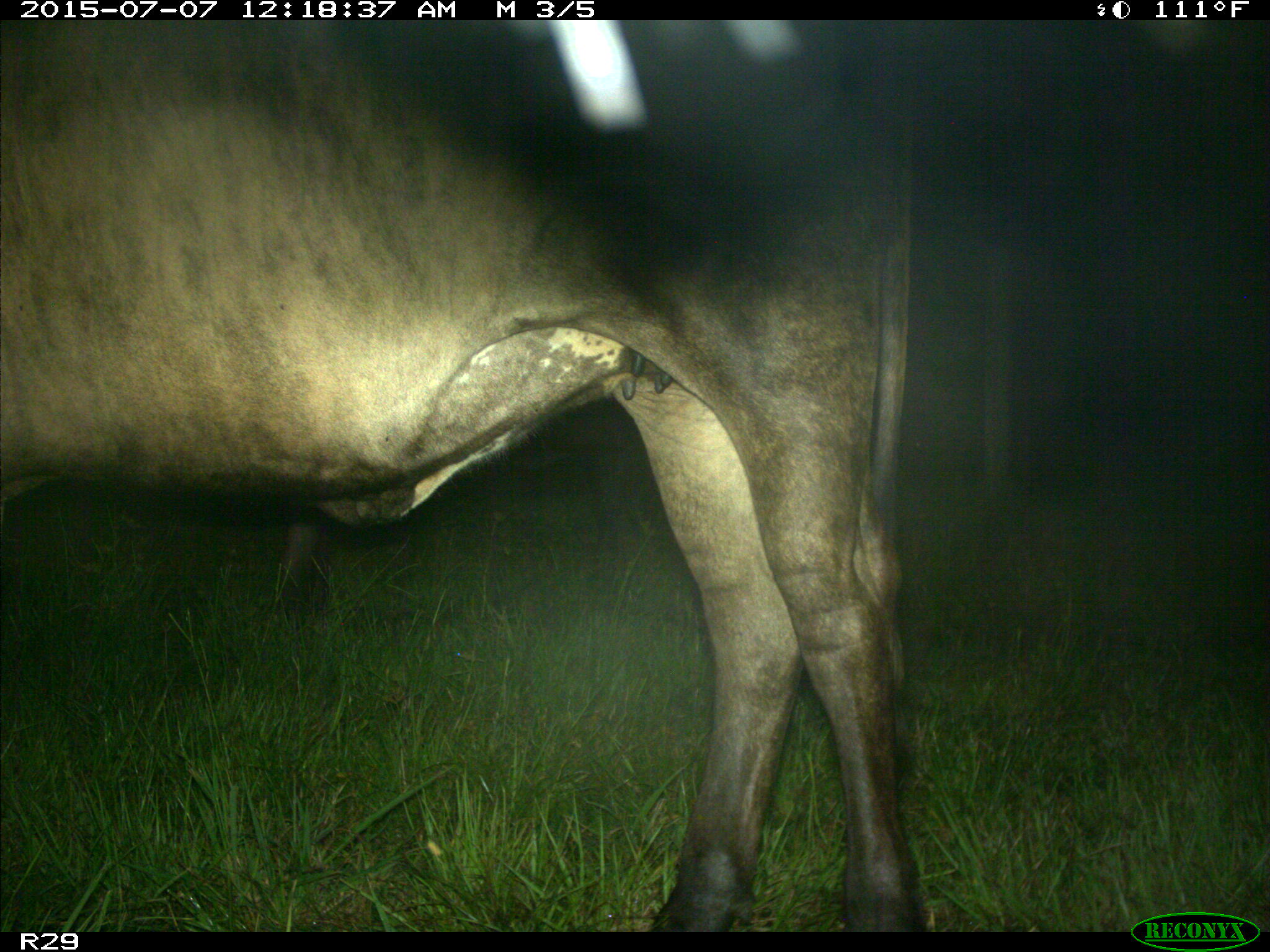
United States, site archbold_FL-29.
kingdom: Animalia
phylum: Chordata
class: Mammalia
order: Artiodactyla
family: Bovidae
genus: Bos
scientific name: Bos taurus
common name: domestic cow